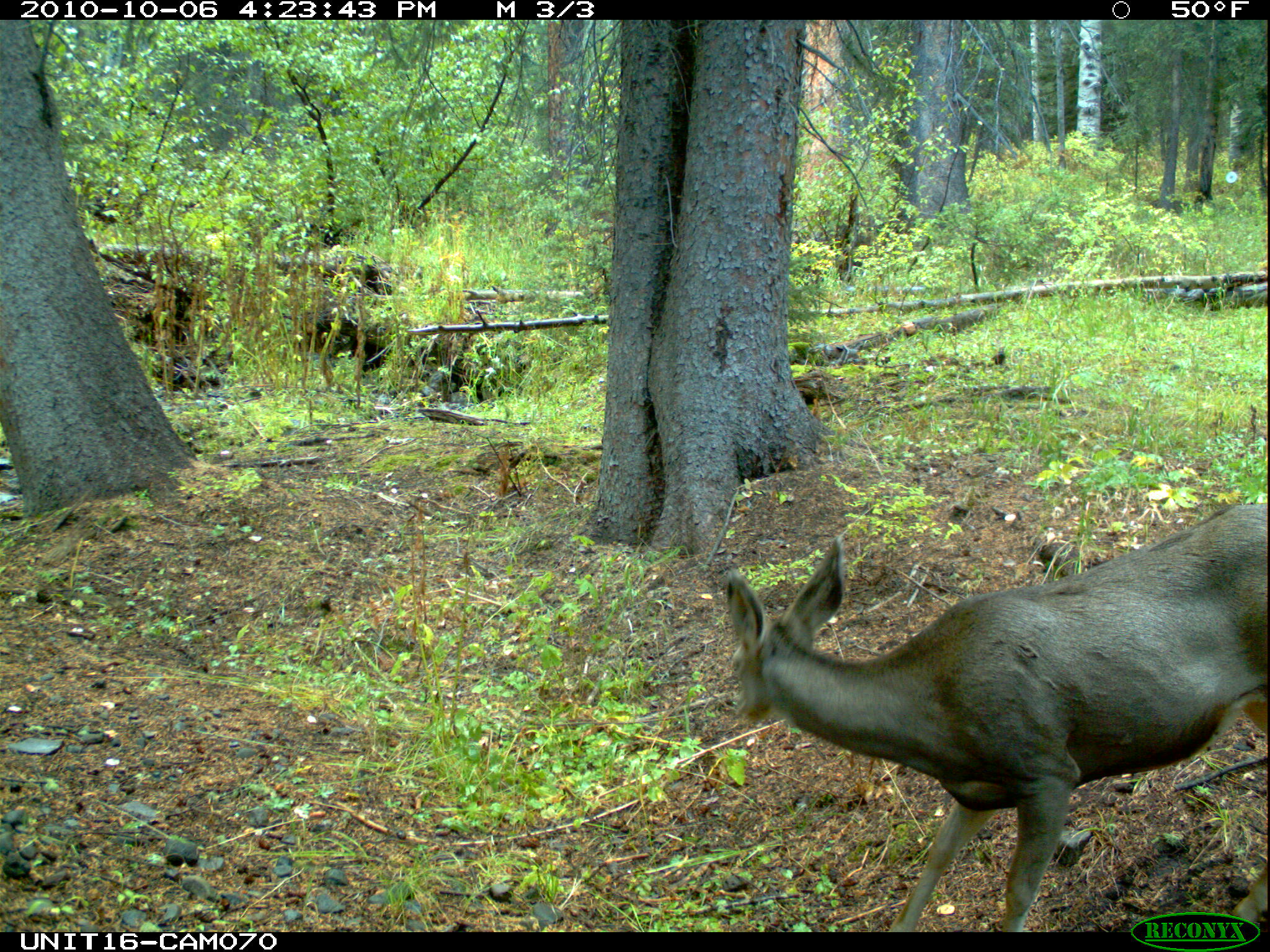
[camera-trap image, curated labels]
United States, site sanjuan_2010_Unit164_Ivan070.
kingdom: Animalia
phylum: Chordata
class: Mammalia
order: Artiodactyla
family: Cervidae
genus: Odocoileus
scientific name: Odocoileus hemionus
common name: mule deer